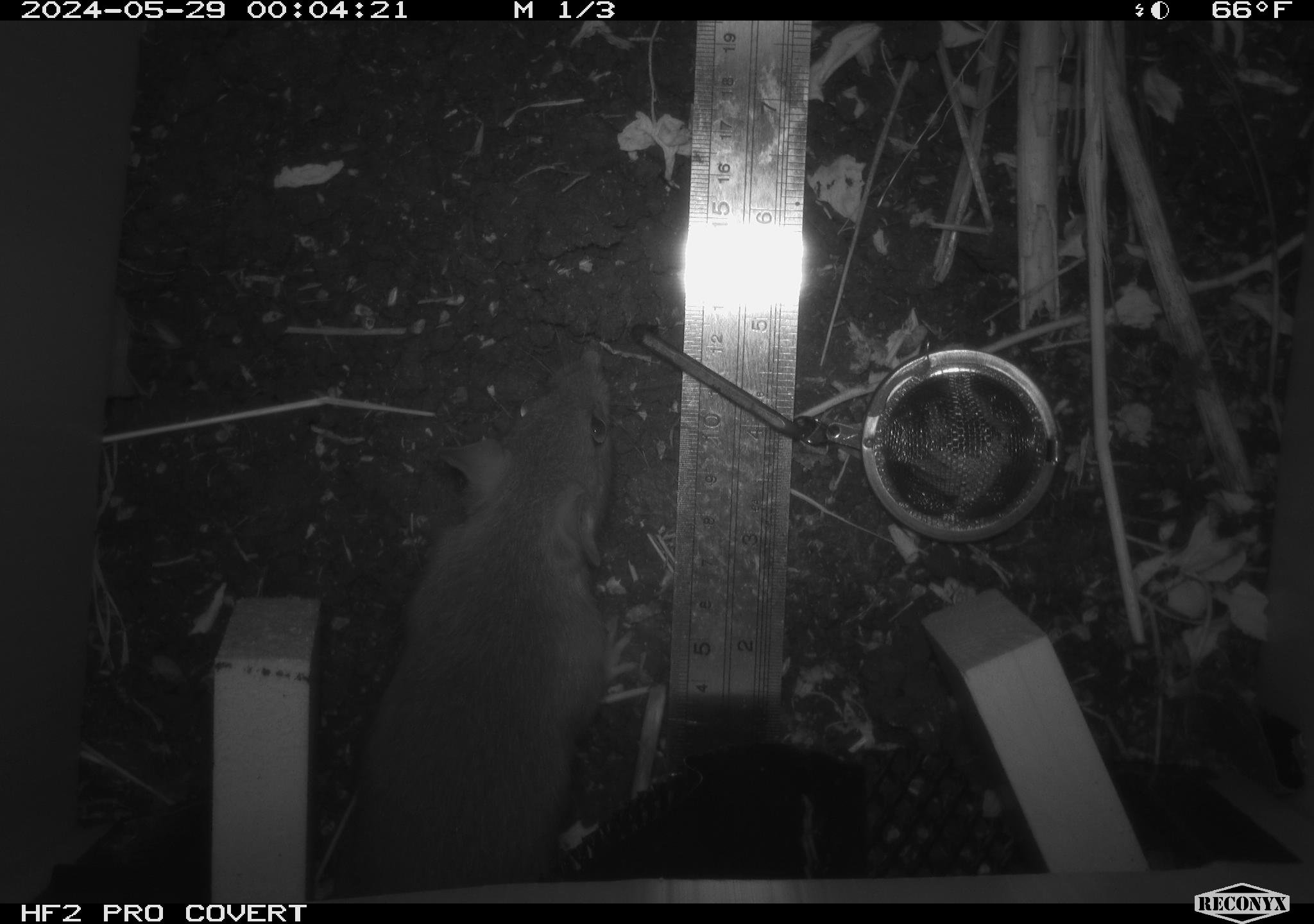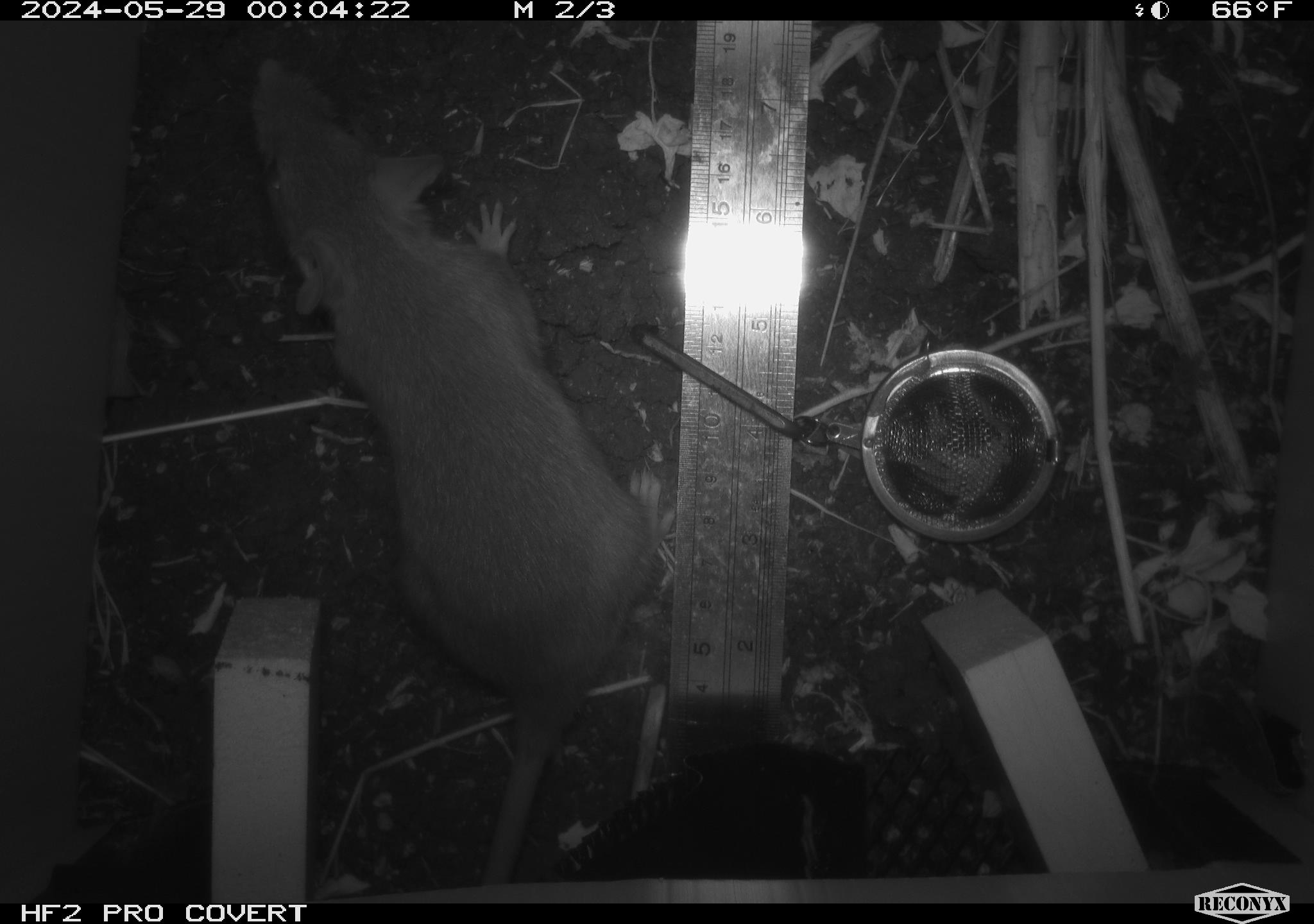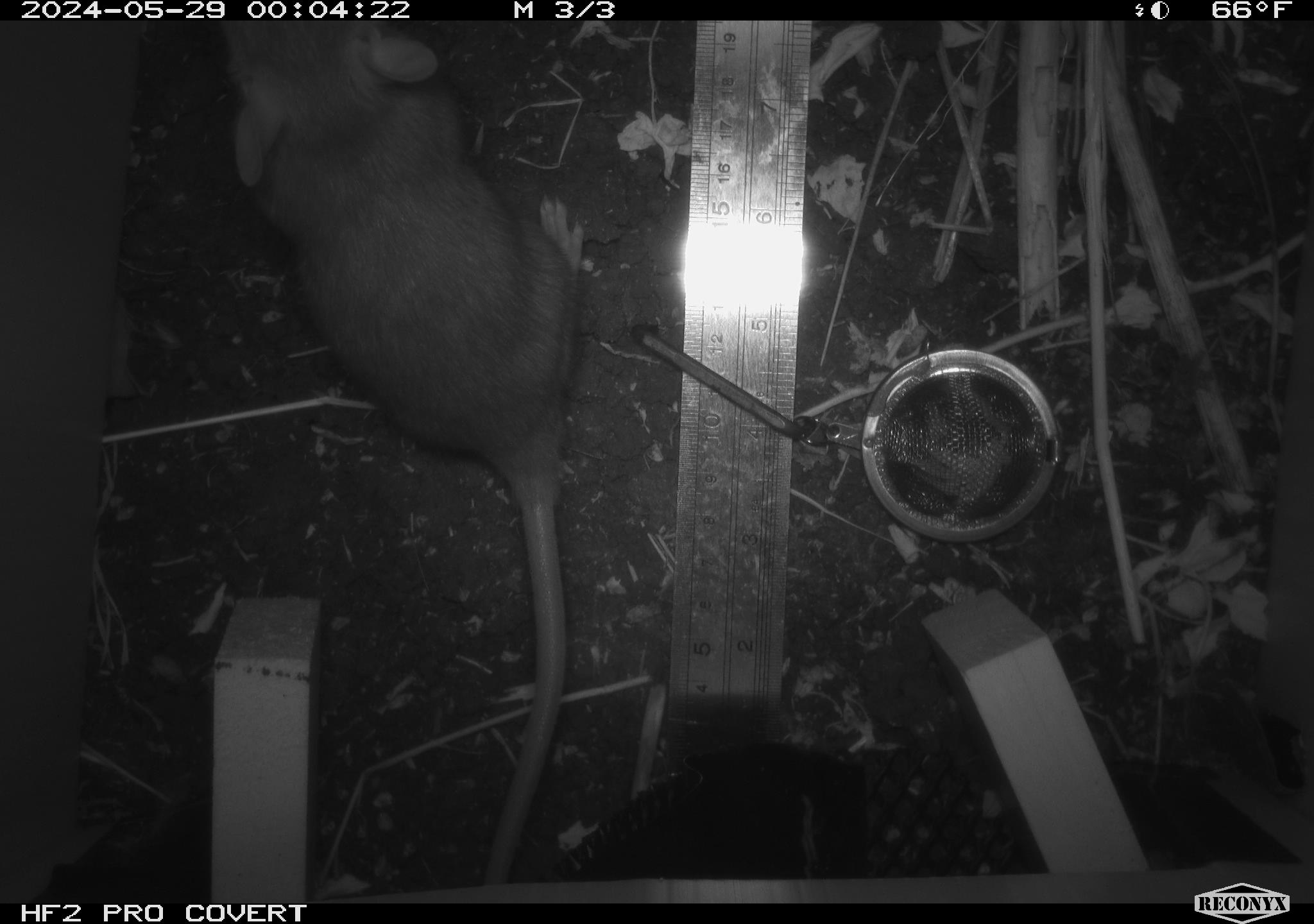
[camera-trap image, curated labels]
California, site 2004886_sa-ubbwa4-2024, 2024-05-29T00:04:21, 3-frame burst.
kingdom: Animalia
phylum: Chordata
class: Mammalia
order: Rodentia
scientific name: Rodentia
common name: woodrat or rat or mouse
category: woodrat or rat or mouse species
Woodrat or rat or mouse species (woodrat or rat or mouse) (Rodentia).